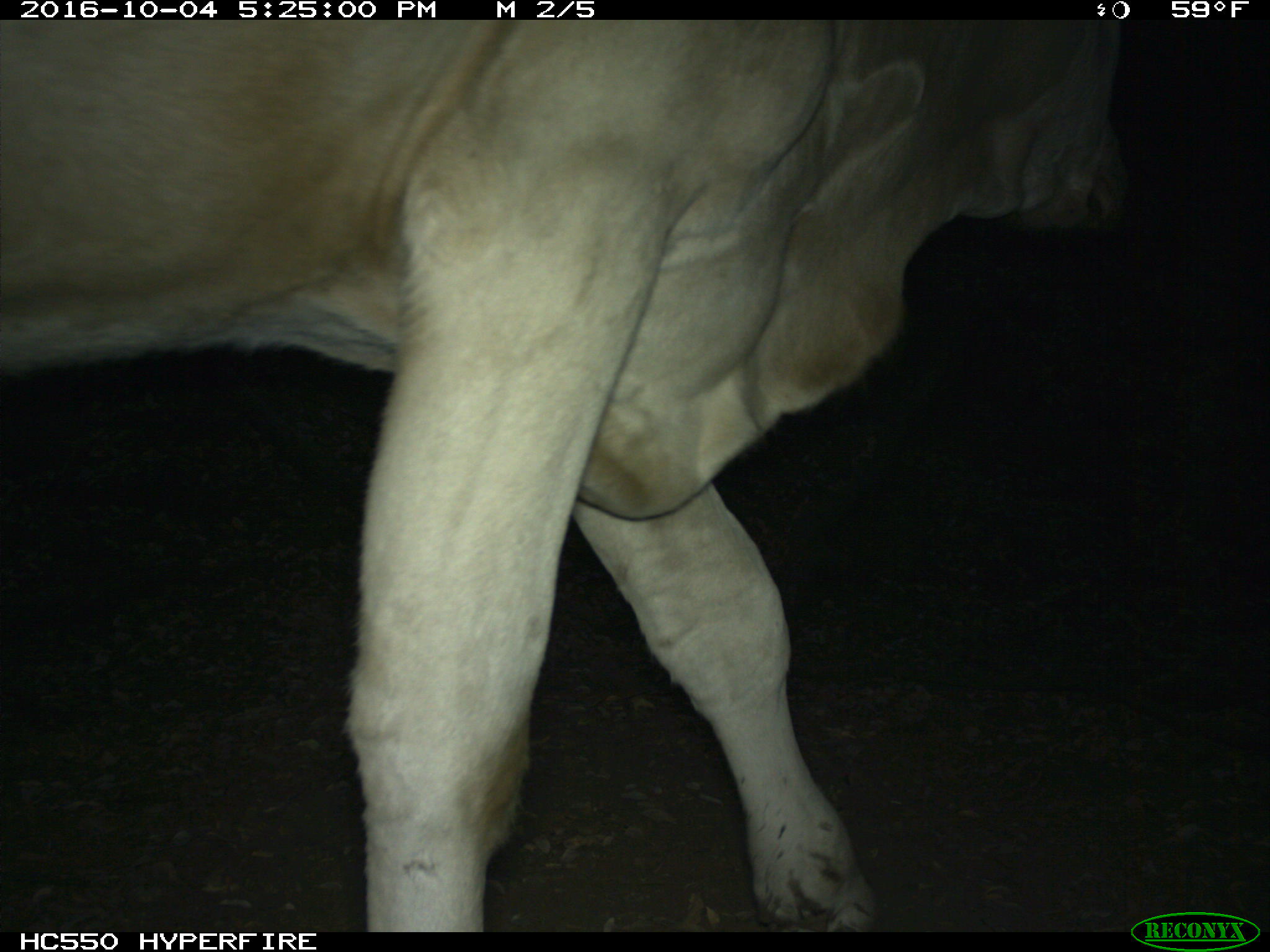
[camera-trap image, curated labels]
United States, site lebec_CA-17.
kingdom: Animalia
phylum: Chordata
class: Mammalia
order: Artiodactyla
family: Bovidae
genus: Bos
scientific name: Bos taurus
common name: domestic cow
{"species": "Bos taurus (domestic cow)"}